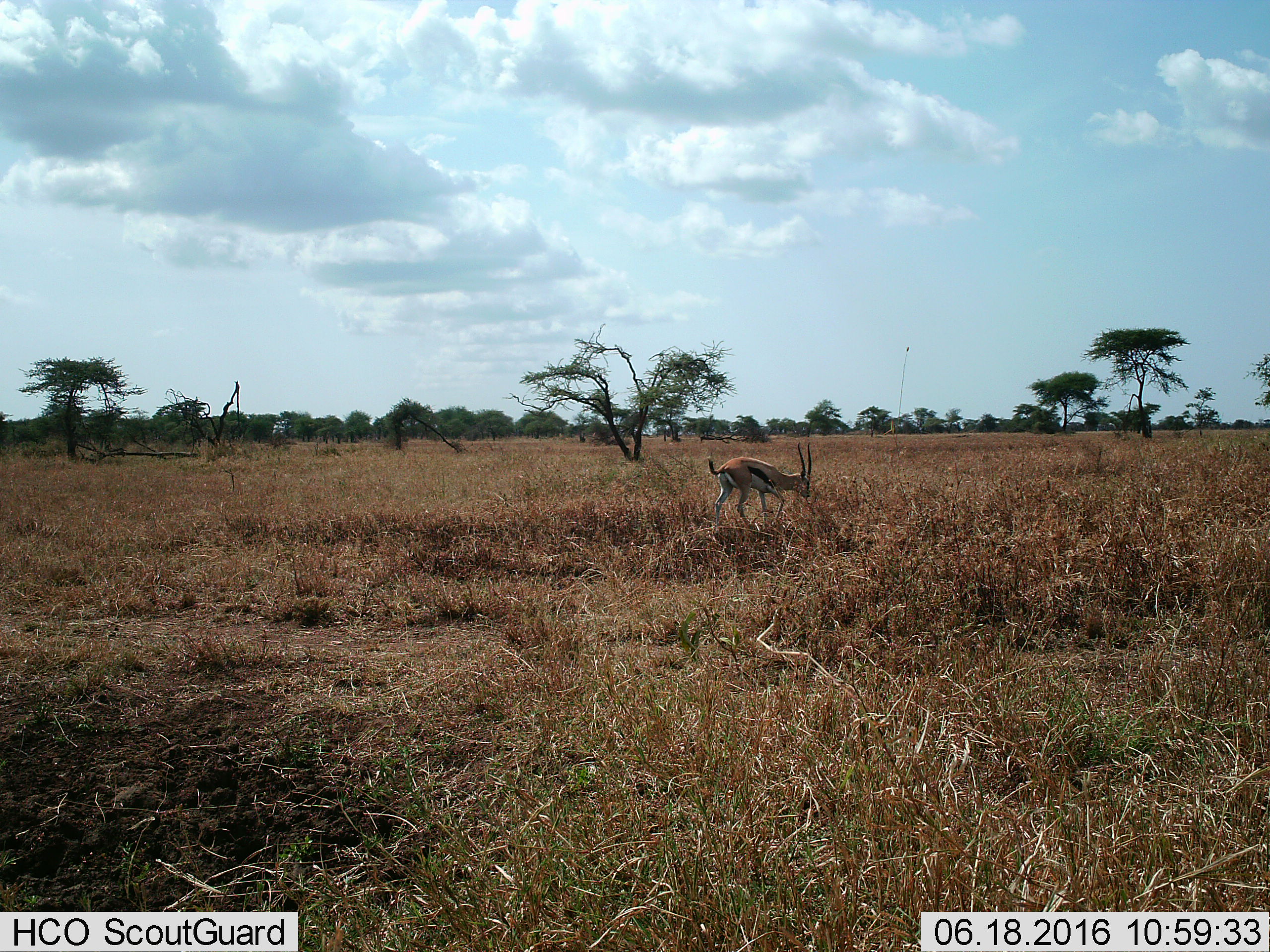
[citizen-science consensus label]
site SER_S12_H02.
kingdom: Animalia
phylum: Chordata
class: Mammalia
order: Artiodactyla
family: Bovidae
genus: Eudorcas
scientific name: Eudorcas thomsonii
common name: thomson's gazelle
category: gazellethomsons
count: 1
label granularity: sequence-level